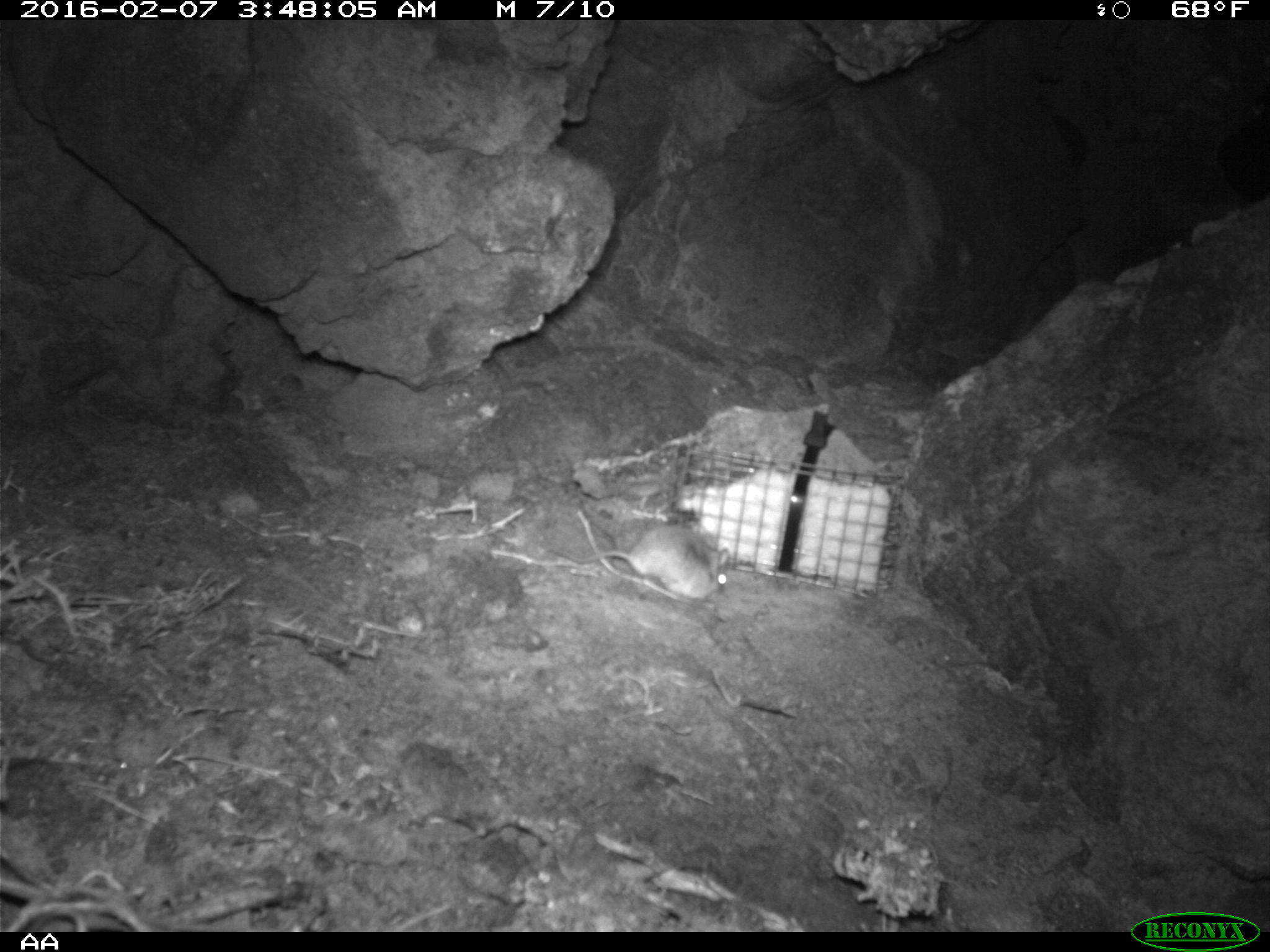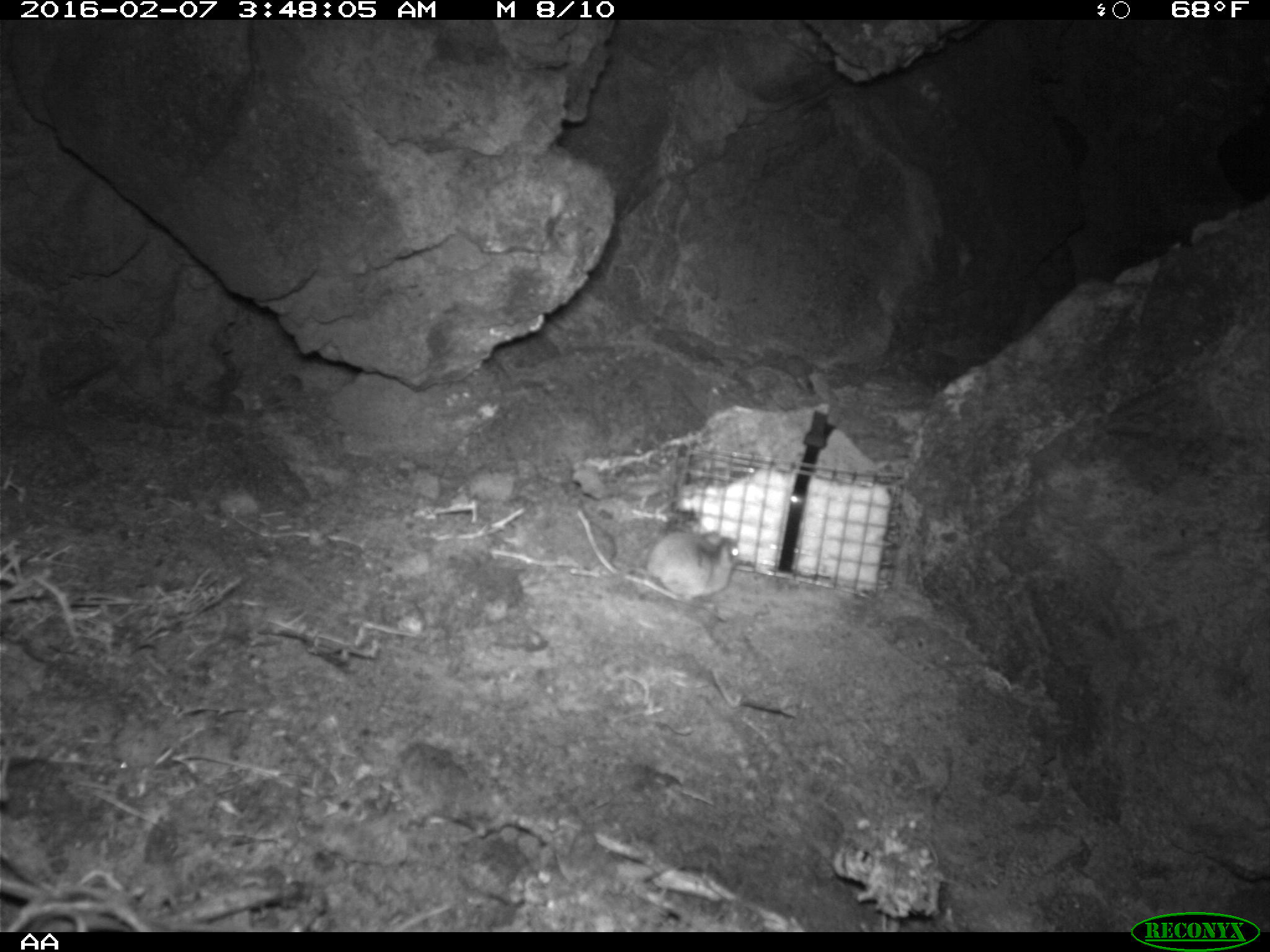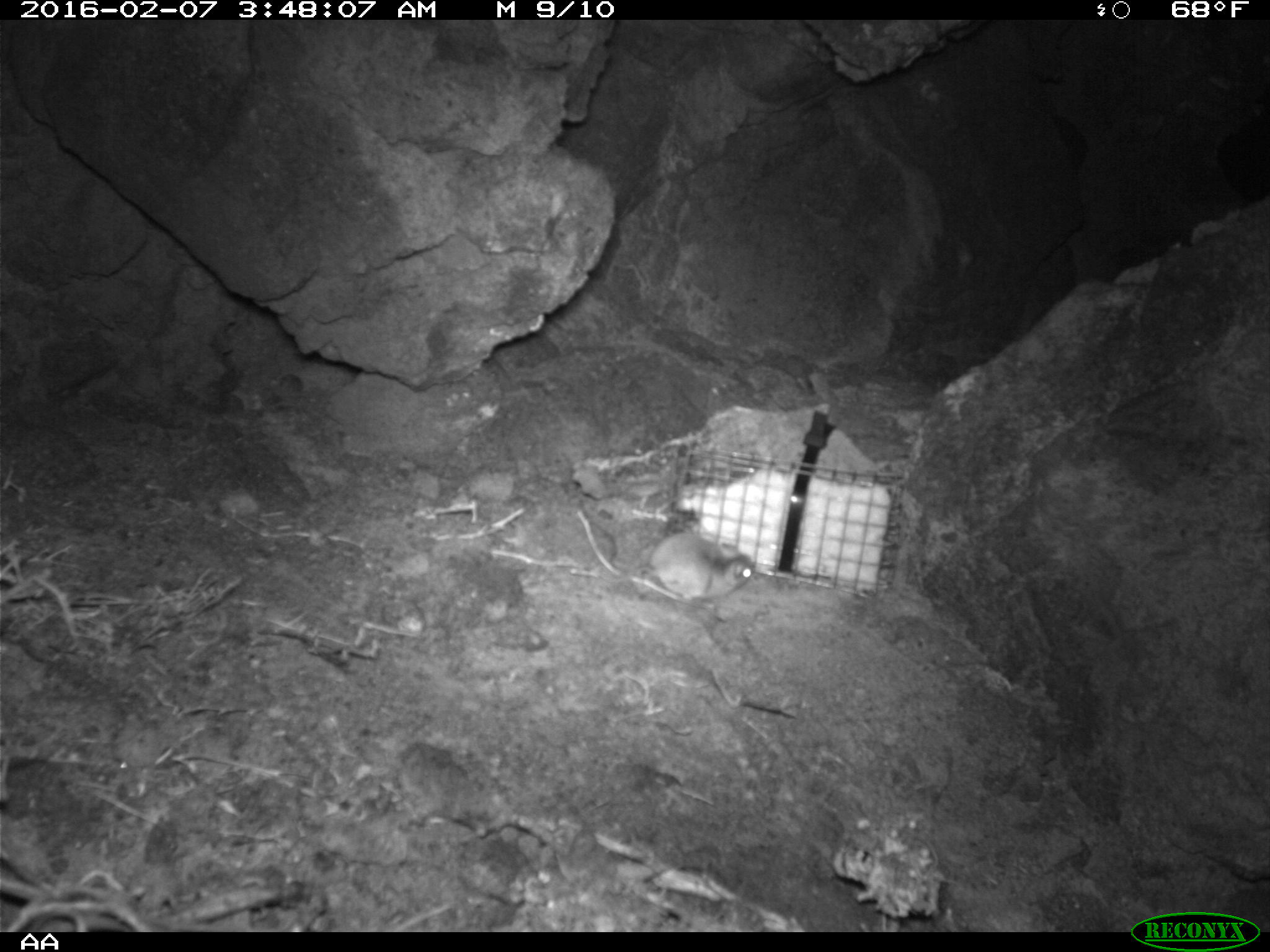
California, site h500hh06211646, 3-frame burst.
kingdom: Animalia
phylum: Chordata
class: Mammalia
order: Rodentia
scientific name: Rodentia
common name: rodent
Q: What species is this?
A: Rodent (Rodentia).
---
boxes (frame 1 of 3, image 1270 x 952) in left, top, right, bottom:
rodent: 546, 522, 730, 601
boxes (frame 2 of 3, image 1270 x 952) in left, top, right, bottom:
rodent: 650, 529, 741, 620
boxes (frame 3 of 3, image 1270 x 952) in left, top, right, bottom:
rodent: 633, 534, 755, 600